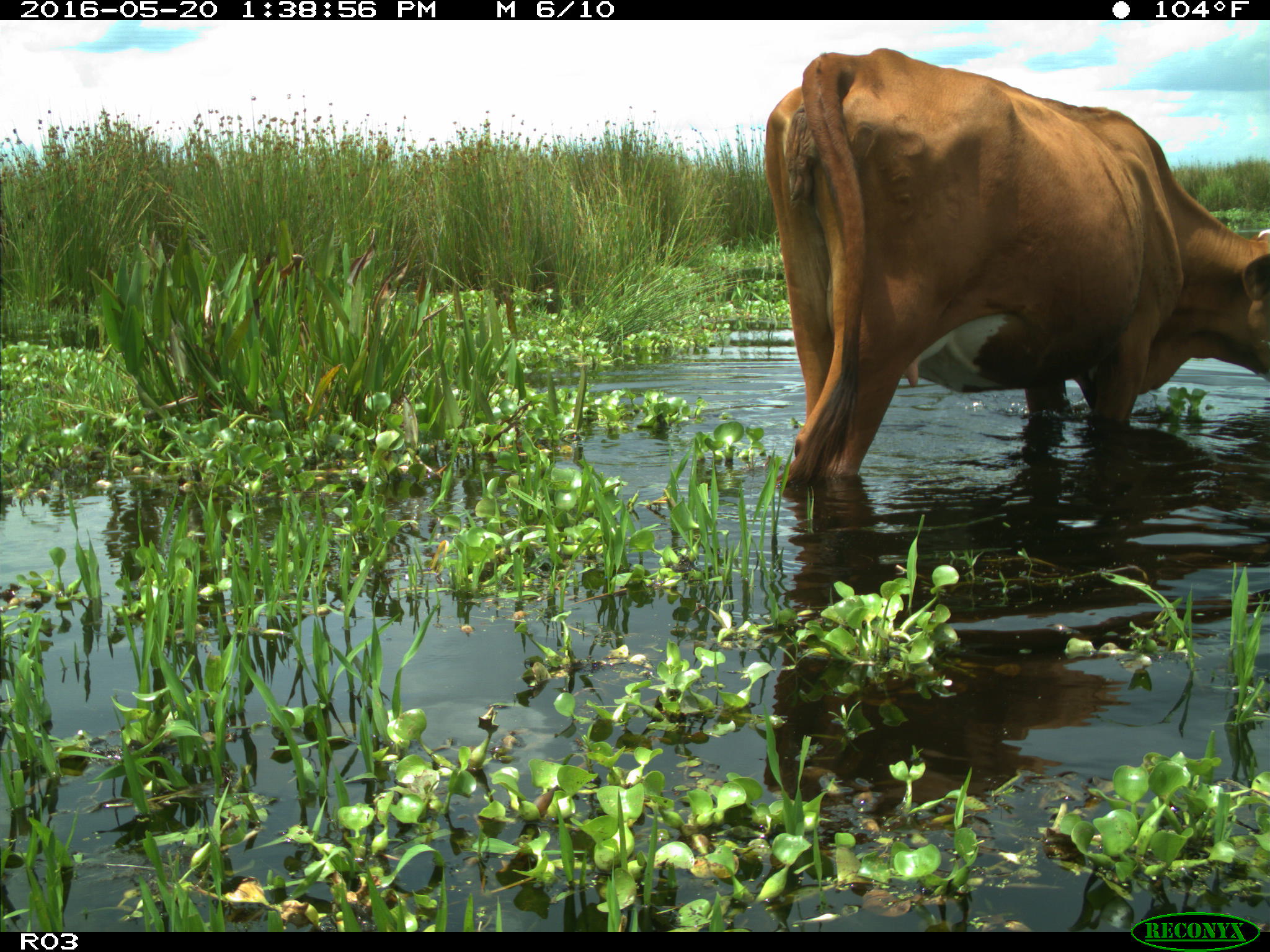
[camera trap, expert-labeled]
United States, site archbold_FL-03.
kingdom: Animalia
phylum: Chordata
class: Mammalia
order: Artiodactyla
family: Bovidae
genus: Bos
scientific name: Bos taurus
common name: domestic cow